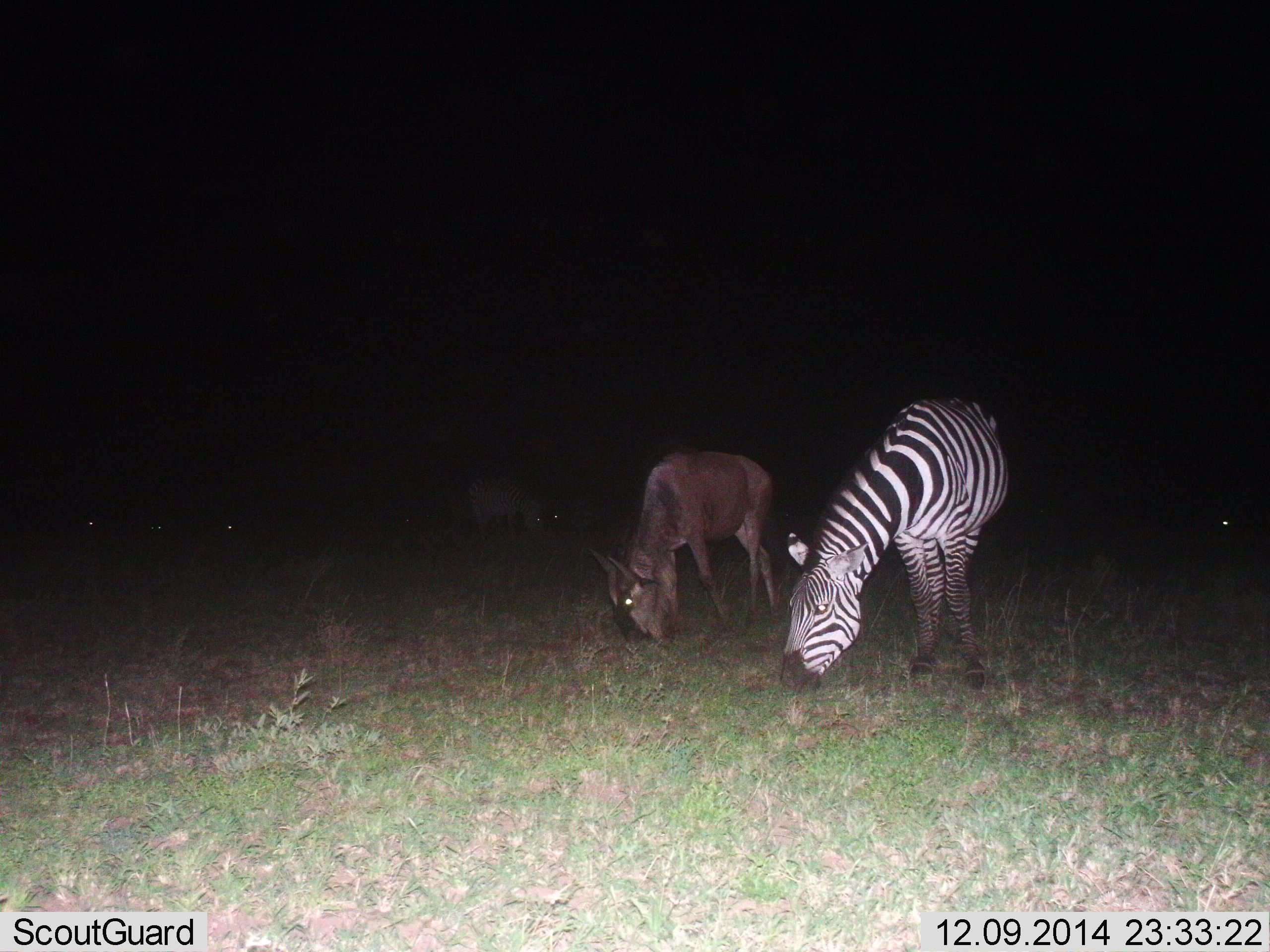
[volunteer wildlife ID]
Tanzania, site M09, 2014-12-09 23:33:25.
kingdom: Animalia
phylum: Chordata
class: Mammalia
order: Artiodactyla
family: Bovidae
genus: Connochaetes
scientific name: Connochaetes taurinus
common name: blue wildebeest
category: wildebeest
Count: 2.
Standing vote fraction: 0%.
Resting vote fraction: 0%.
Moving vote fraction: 0%.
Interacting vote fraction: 0%.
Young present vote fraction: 30%.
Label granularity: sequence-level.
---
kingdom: Animalia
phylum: Chordata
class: Mammalia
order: Perissodactyla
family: Equidae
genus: Equus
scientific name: Equus quagga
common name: plains zebra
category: zebra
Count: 1.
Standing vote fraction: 0%.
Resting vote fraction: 0%.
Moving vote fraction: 0%.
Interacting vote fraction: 0%.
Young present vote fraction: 0%.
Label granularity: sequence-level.